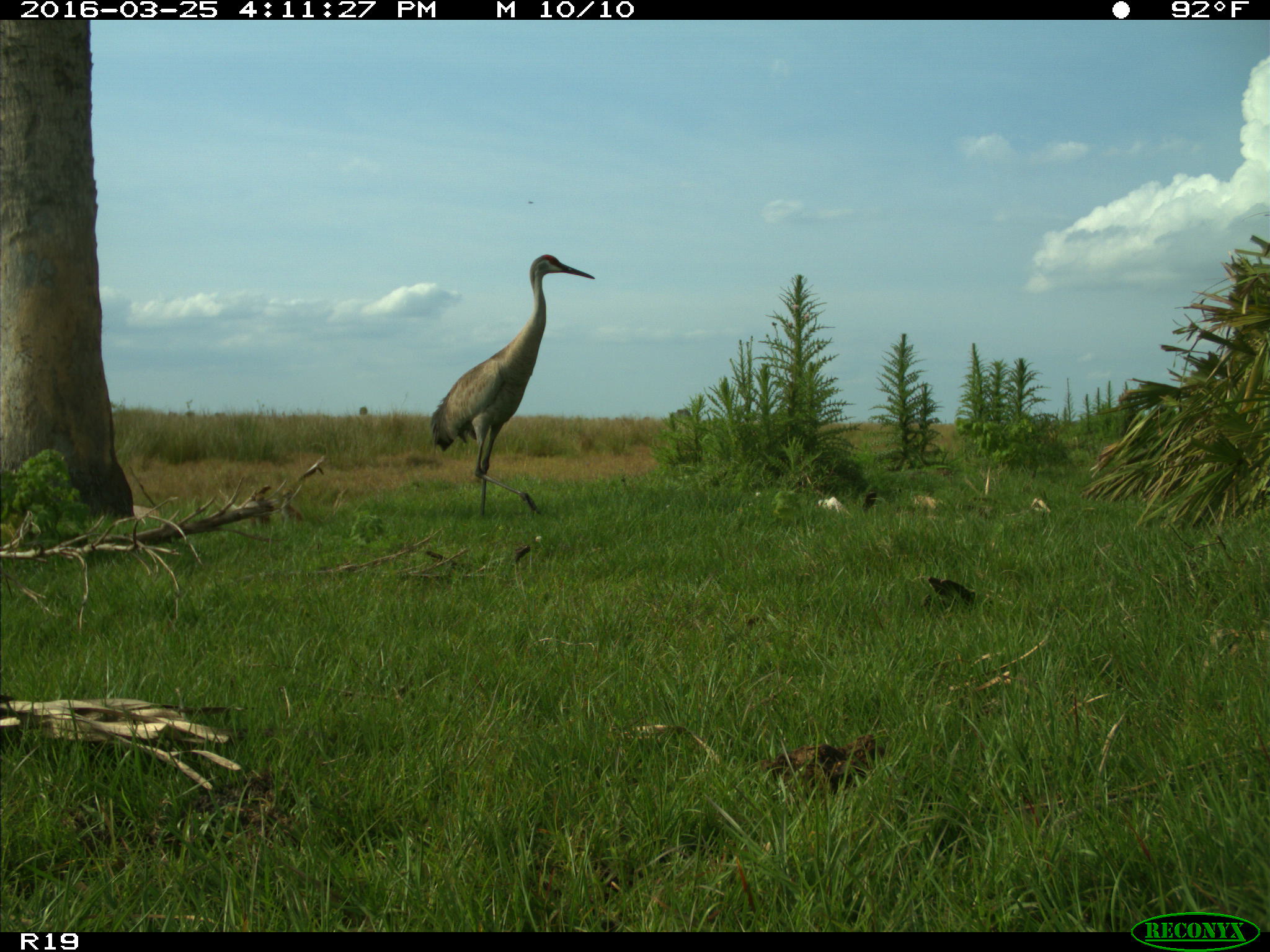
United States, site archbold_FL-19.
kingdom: Animalia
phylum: Chordata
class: Aves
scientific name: Aves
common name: birds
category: unidentified bird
Unidentified bird (birds) (Aves).